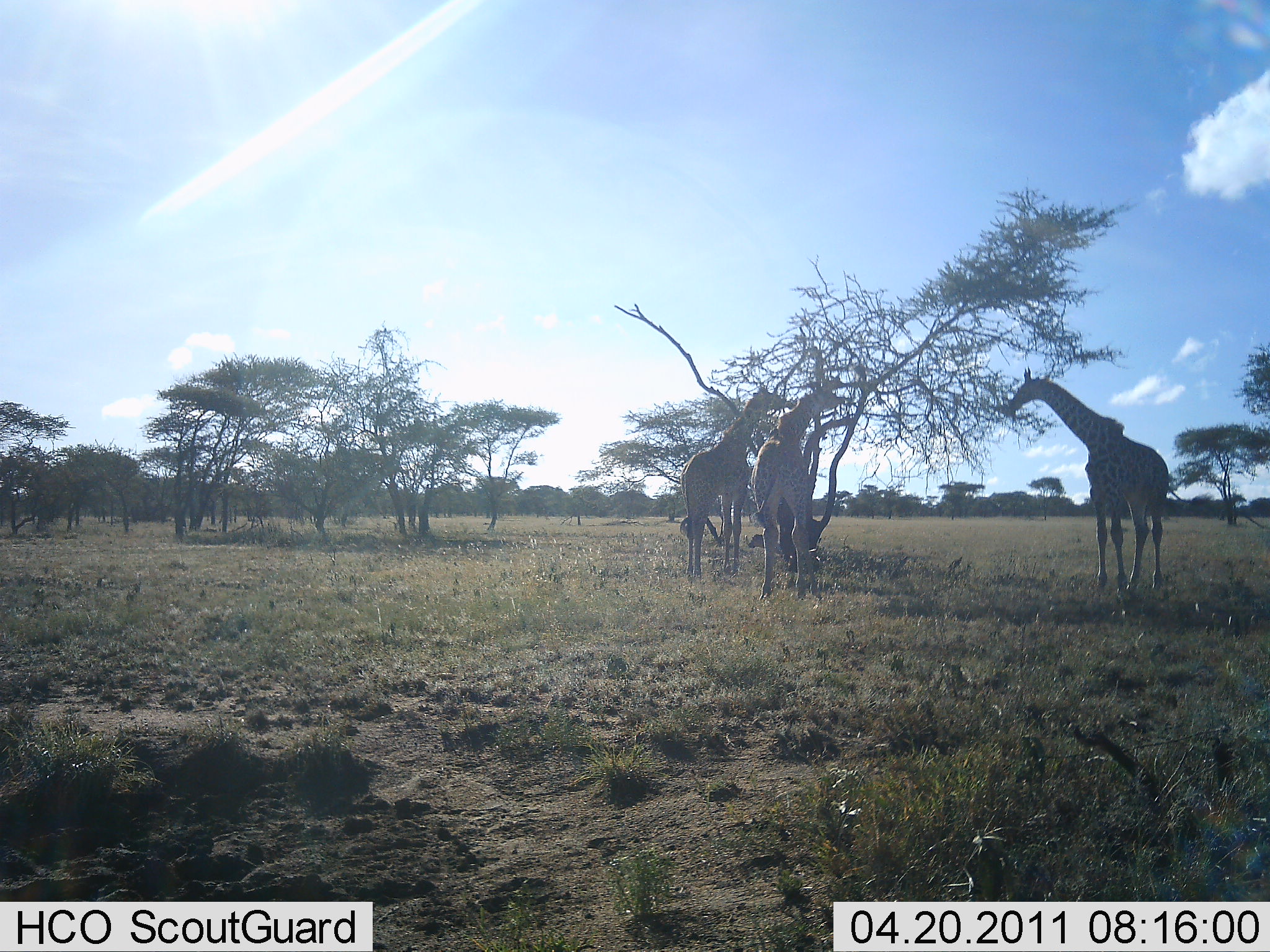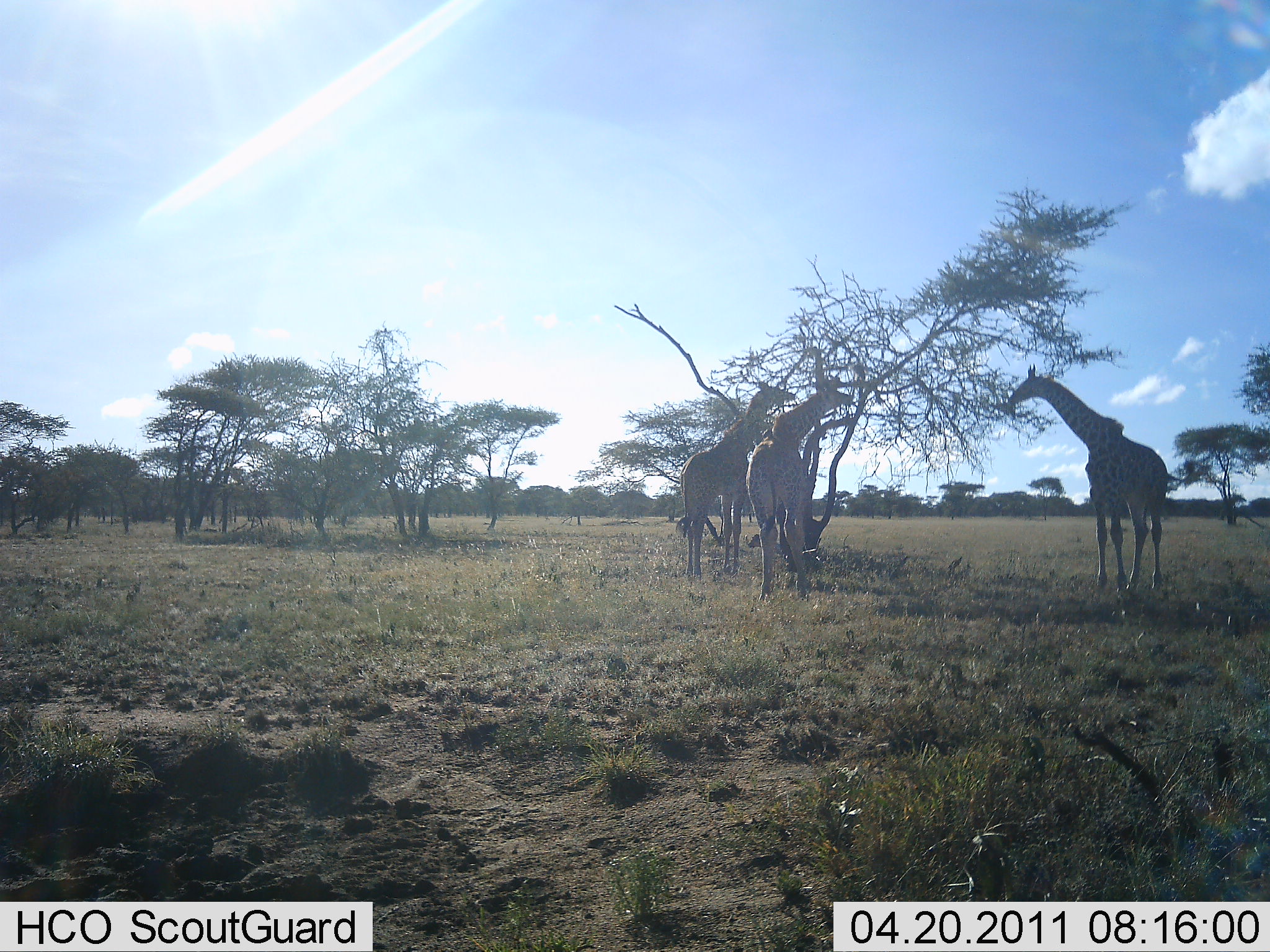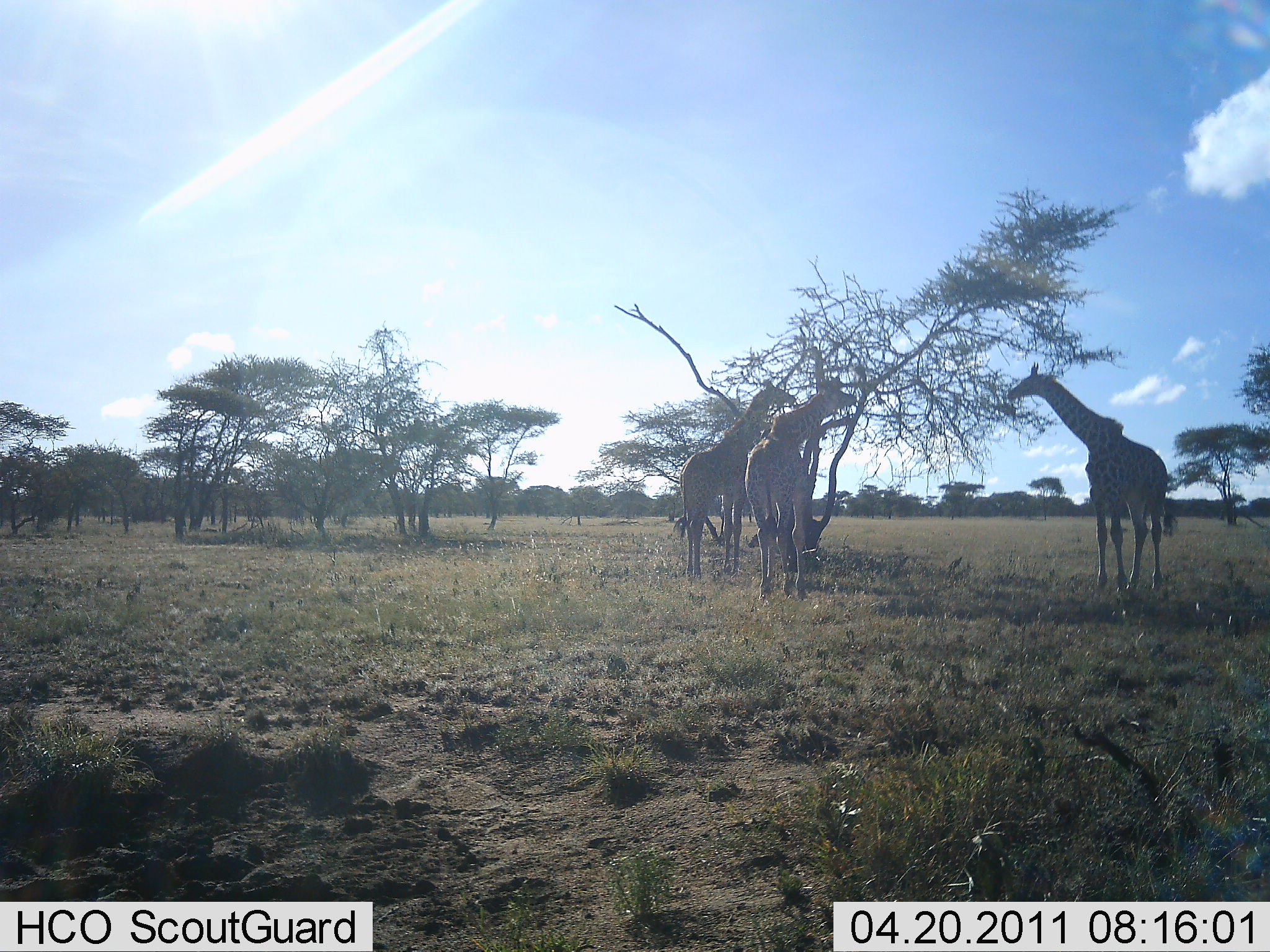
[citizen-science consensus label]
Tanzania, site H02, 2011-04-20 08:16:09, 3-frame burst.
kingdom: Animalia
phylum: Chordata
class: Mammalia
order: Artiodactyla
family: Giraffidae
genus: Giraffa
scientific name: Giraffa camelopardalis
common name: giraffe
Giraffe (Giraffa camelopardalis), count 3. Behavior (volunteer vote fractions): standing 31%, resting 0%, moving 0%, interacting 8%. Young present (vote fraction): 0%. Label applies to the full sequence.